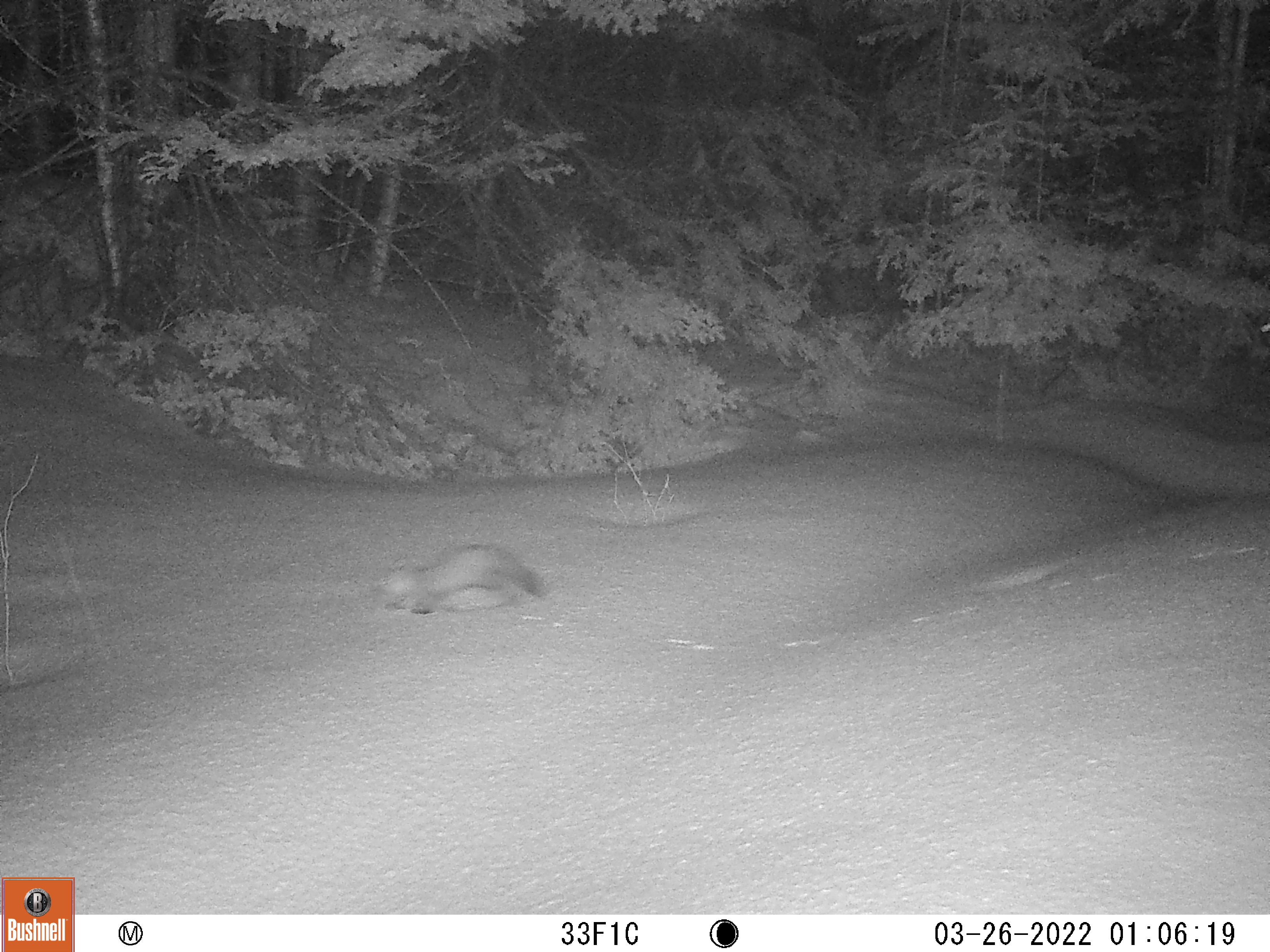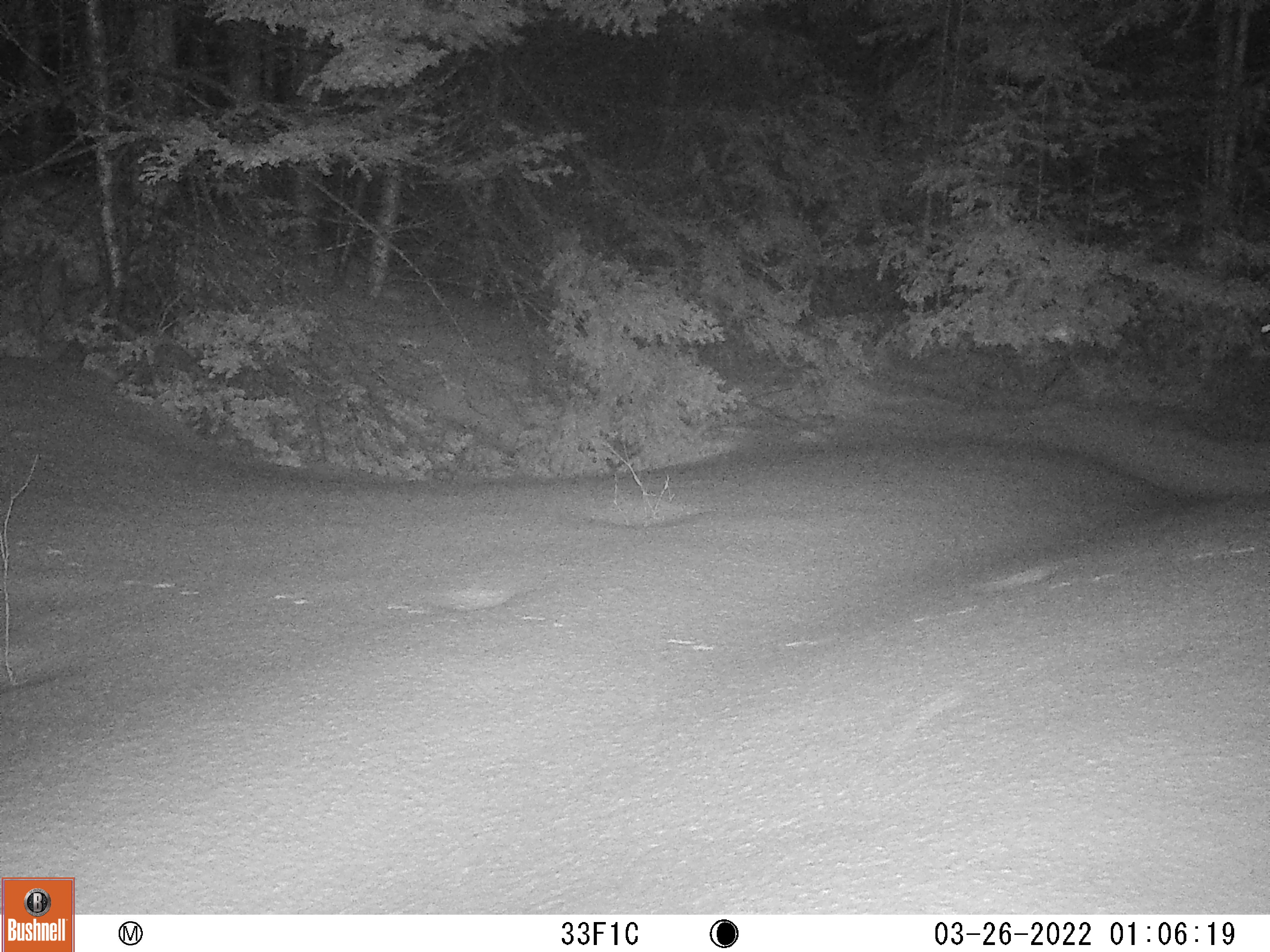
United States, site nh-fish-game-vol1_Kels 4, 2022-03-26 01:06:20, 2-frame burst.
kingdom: Animalia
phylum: Chordata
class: Mammalia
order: Carnivora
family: Mustelidae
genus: Martes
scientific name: Martes americana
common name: american marten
American marten (Martes americana).